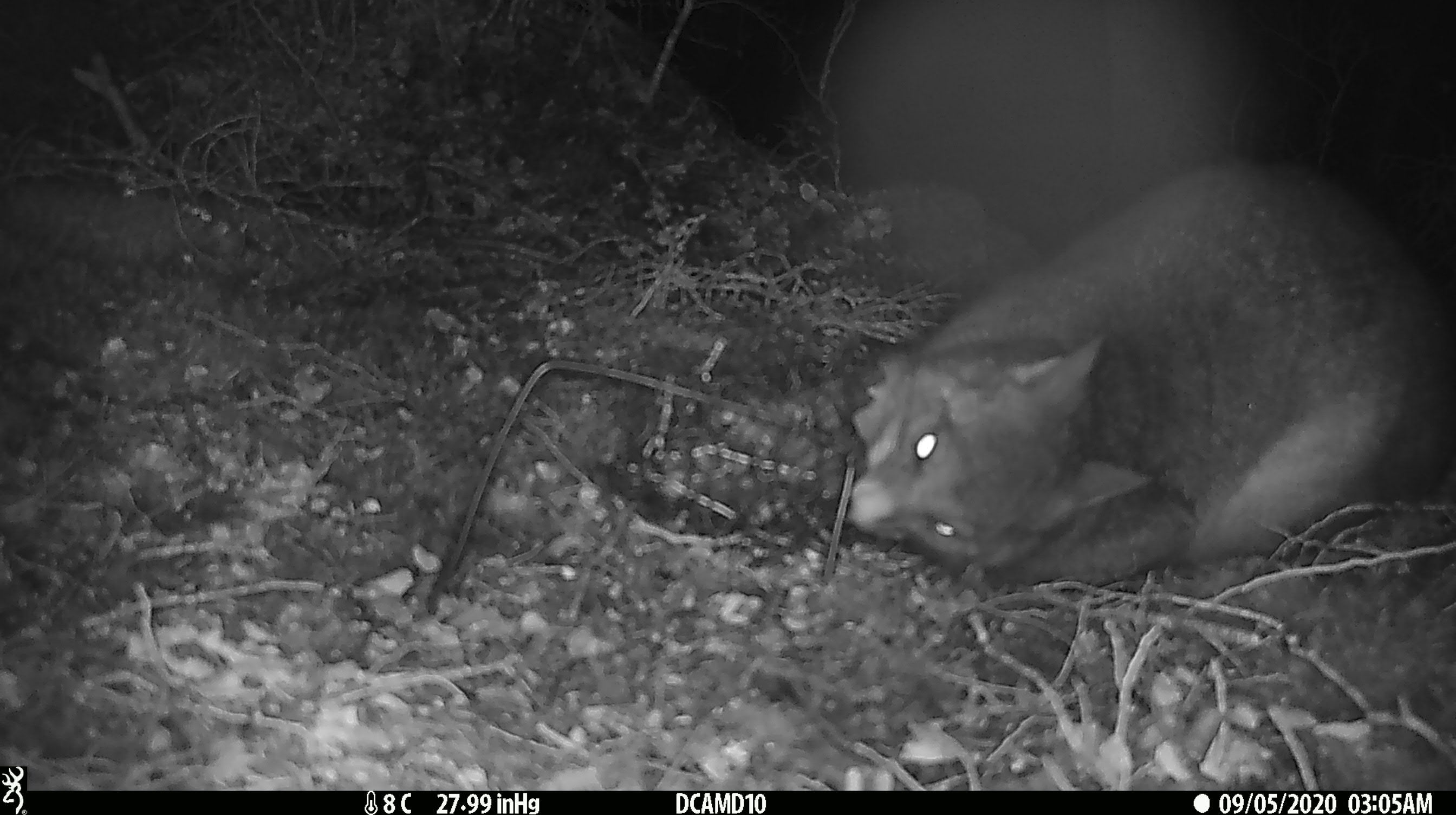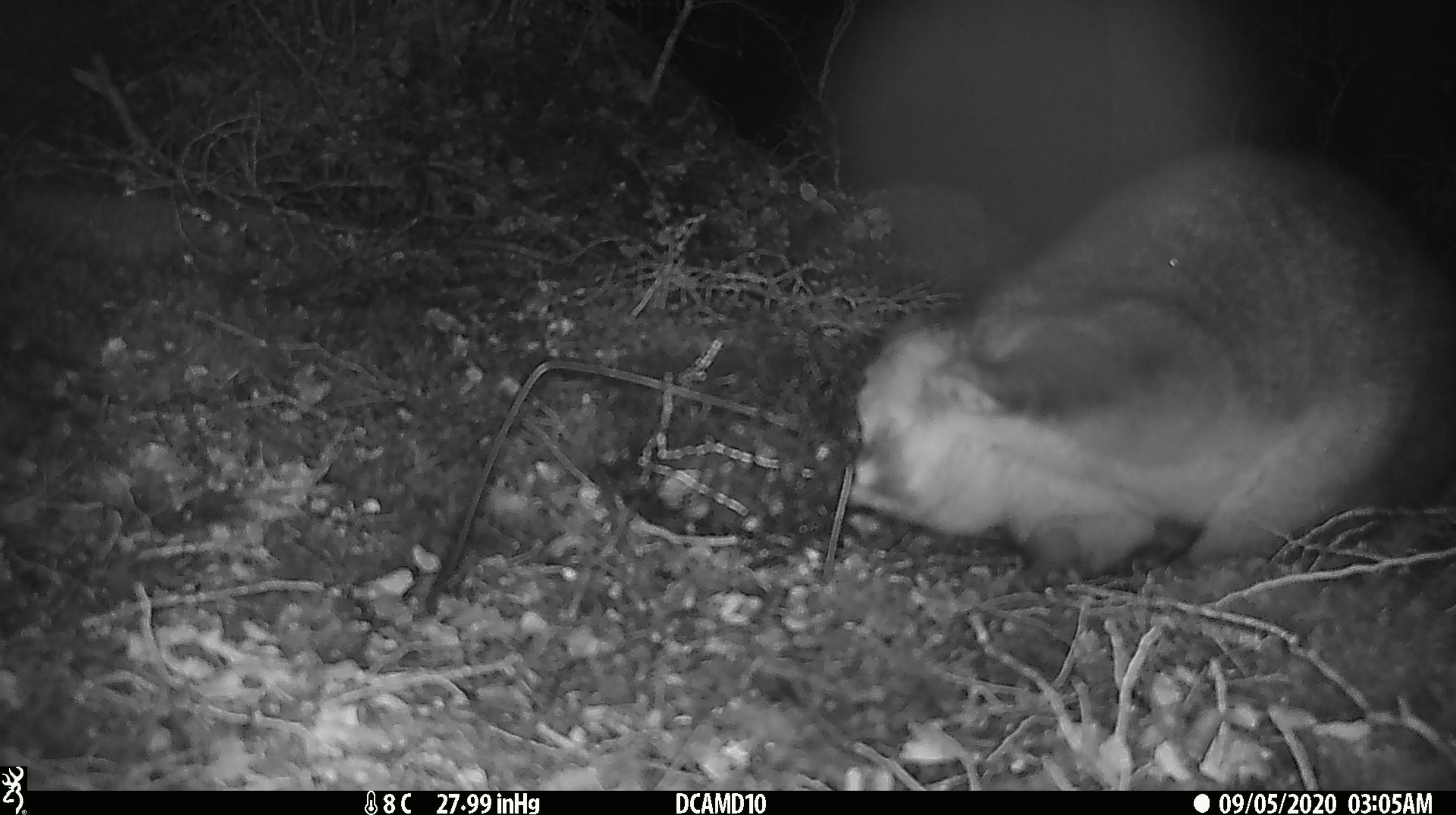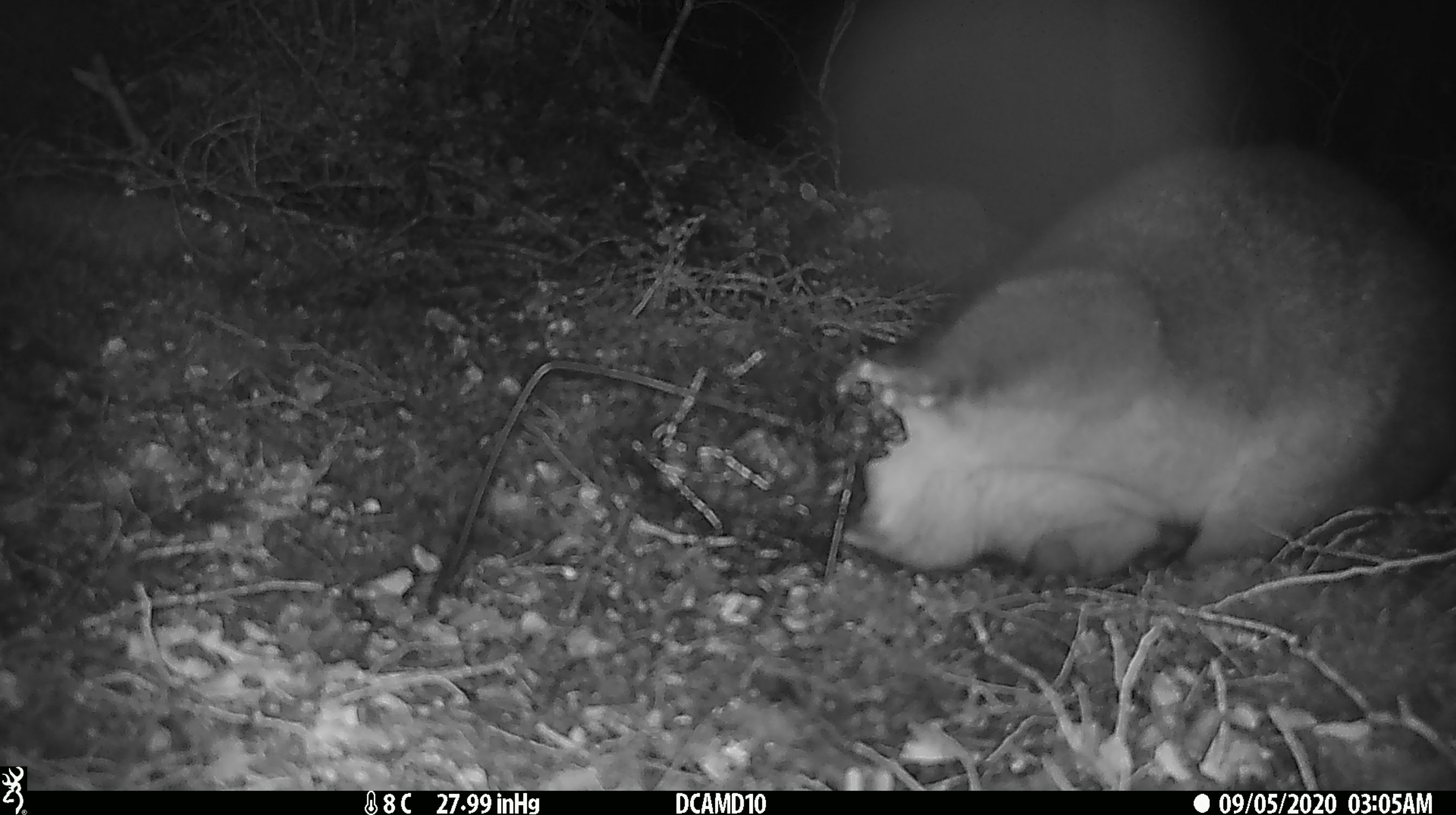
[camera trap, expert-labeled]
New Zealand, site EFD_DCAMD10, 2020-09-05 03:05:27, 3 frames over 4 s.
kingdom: Animalia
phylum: Chordata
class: Mammalia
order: Diprotodontia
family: Phalangeridae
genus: Trichosurus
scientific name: Trichosurus vulpecula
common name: common brushtail possum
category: possum